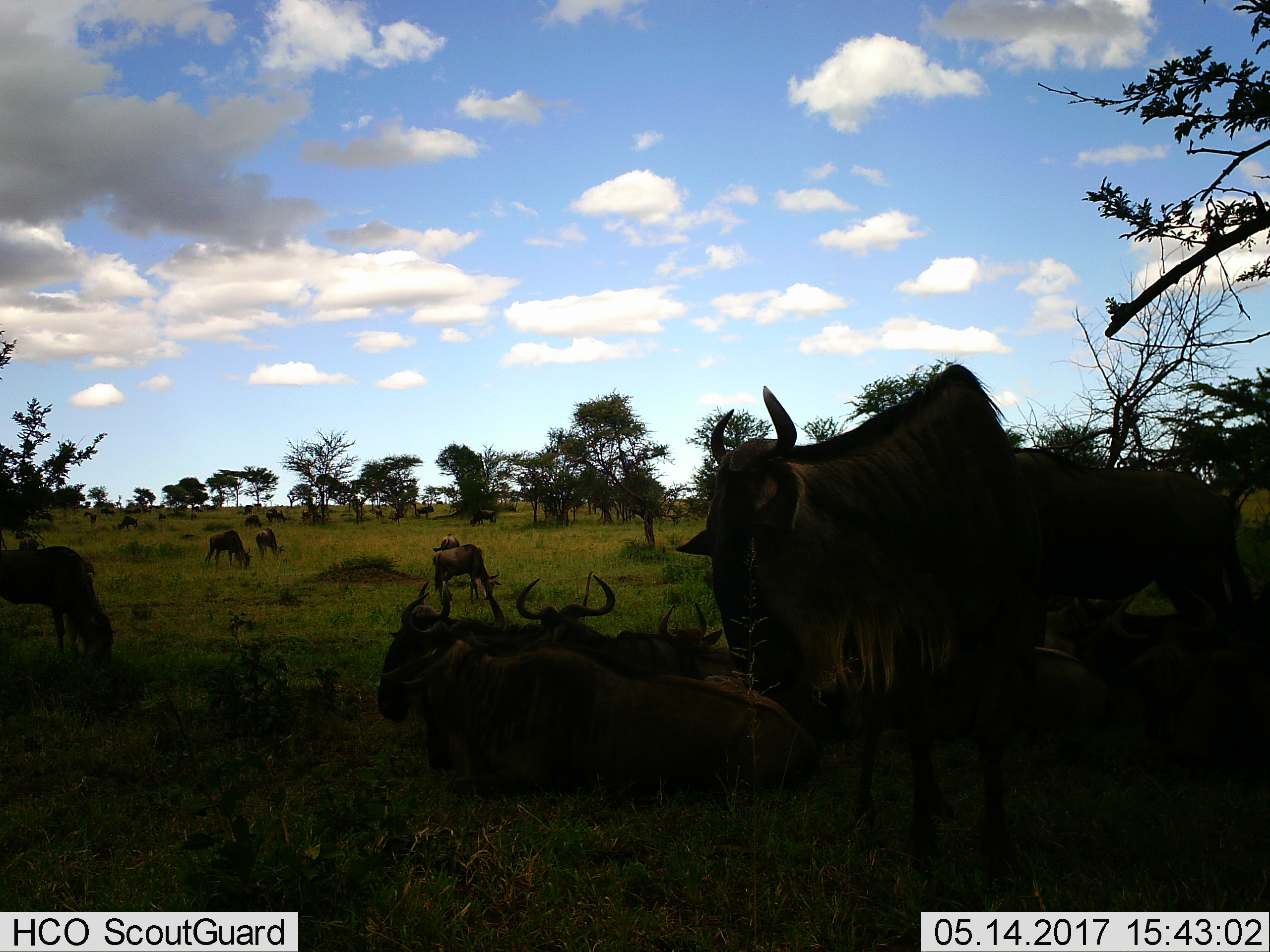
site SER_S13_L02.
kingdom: Animalia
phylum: Chordata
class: Mammalia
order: Artiodactyla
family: Bovidae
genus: Connochaetes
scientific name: Connochaetes taurinus taurinus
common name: blue wildebeest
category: wildebeestblue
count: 11-50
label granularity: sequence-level